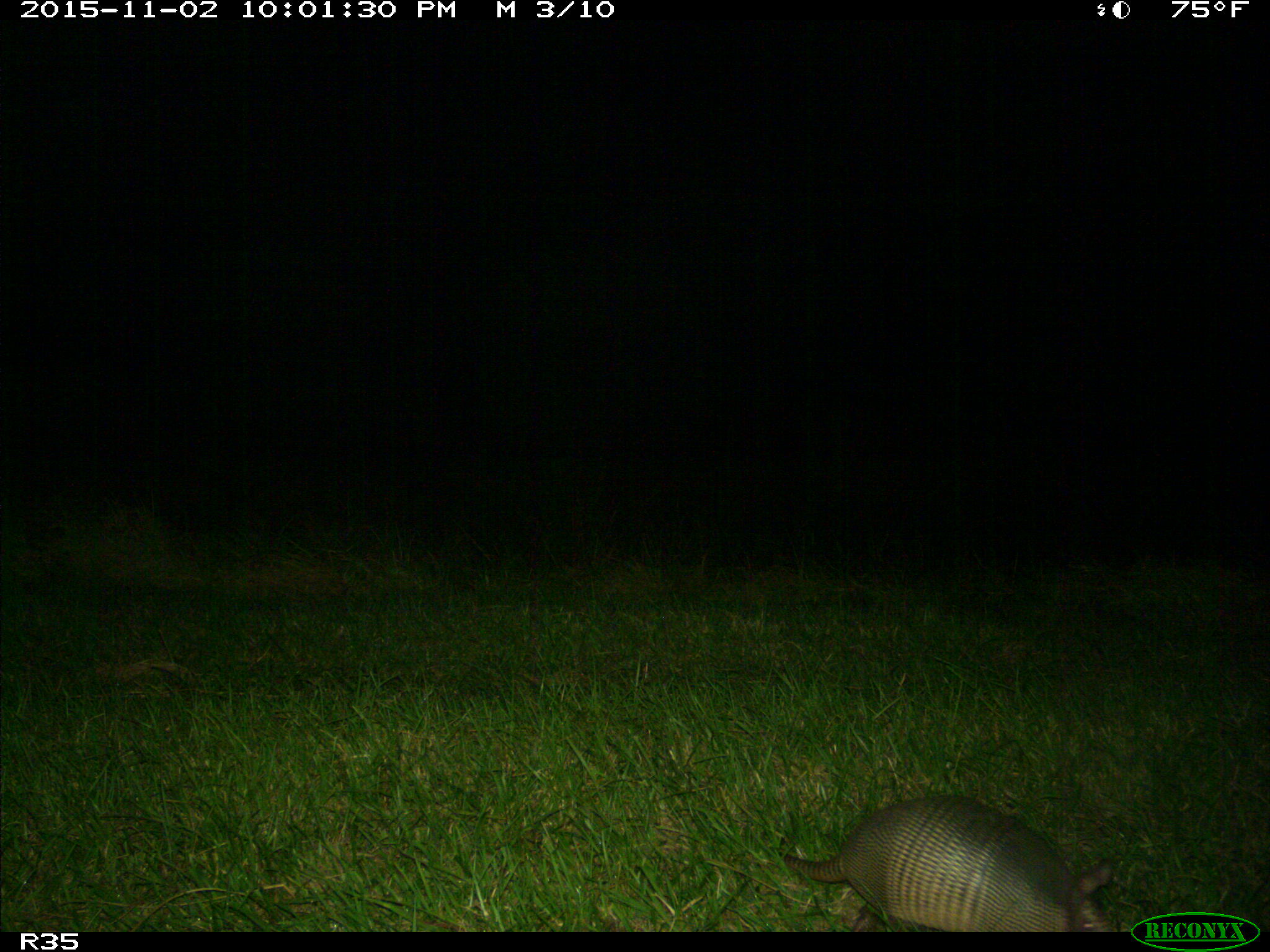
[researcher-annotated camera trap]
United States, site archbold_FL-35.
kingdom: Animalia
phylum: Chordata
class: Mammalia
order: Cingulata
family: Dasypodidae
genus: Dasypus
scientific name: Dasypus novemcinctus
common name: nine-banded armadillo